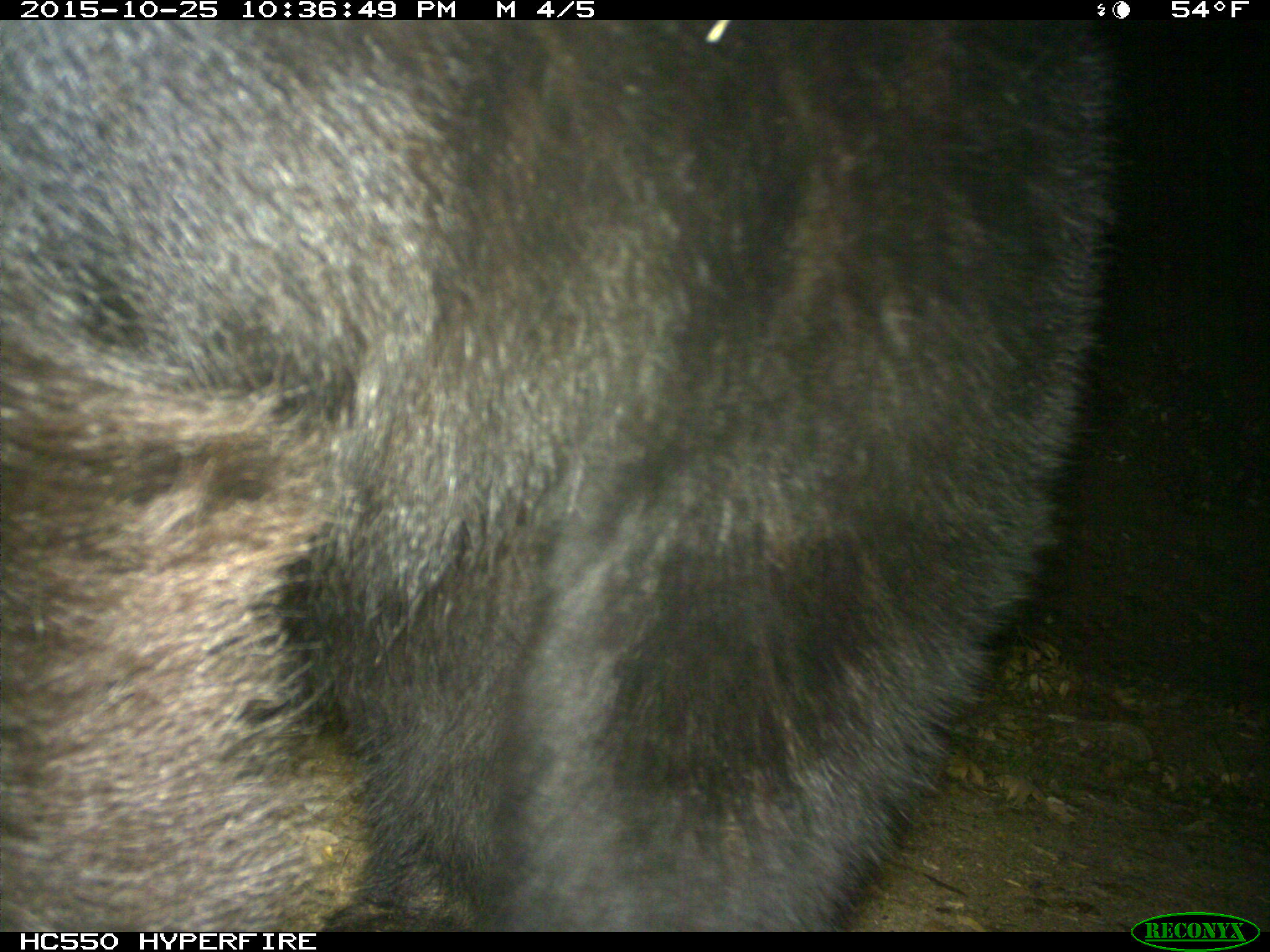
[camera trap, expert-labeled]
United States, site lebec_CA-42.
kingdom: Animalia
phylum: Chordata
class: Mammalia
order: Carnivora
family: Ursidae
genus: Ursus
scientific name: Ursus americanus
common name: american black bear